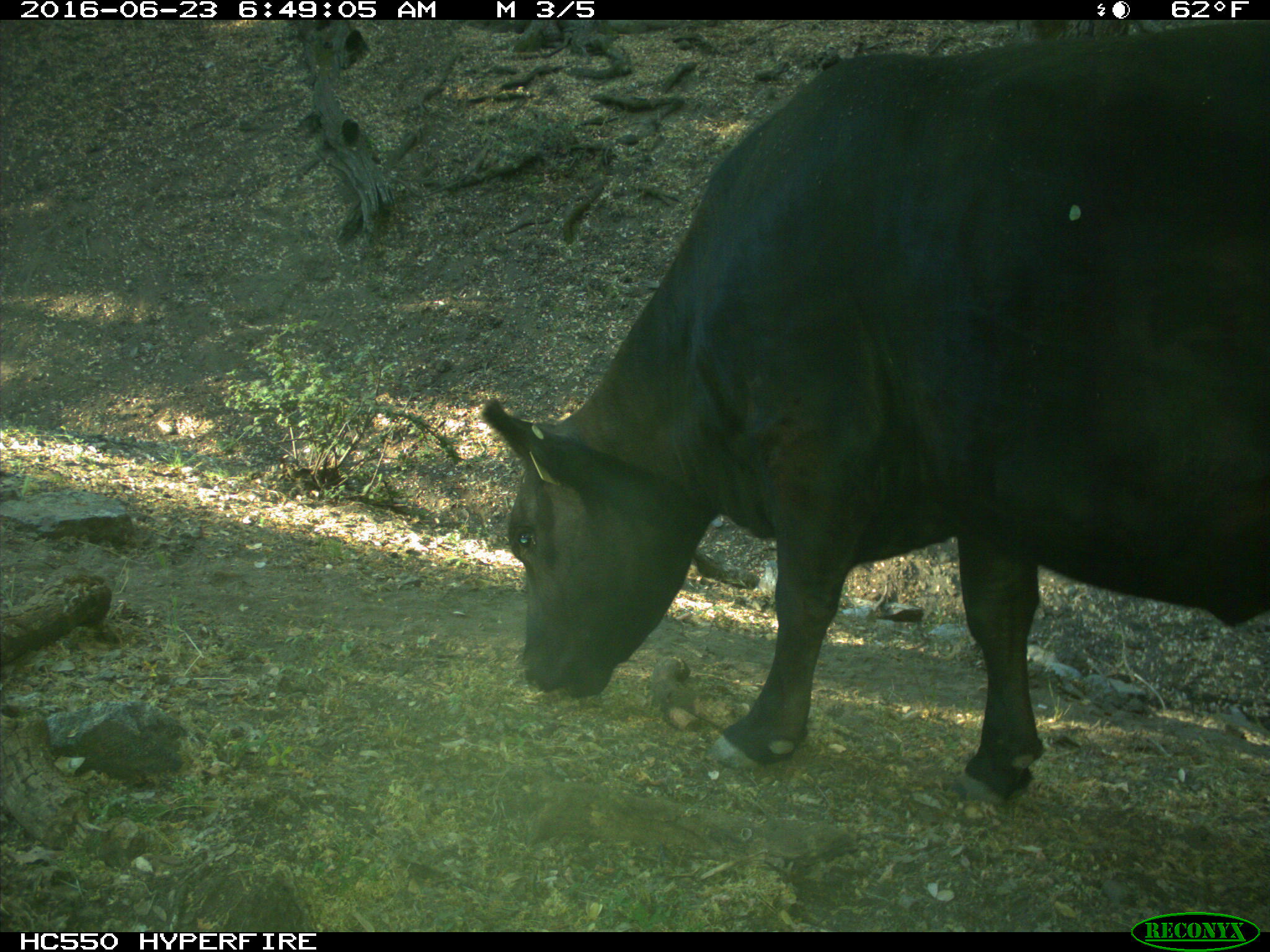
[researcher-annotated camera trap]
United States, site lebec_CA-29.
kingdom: Animalia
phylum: Chordata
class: Mammalia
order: Artiodactyla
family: Bovidae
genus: Bos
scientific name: Bos taurus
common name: domestic cow